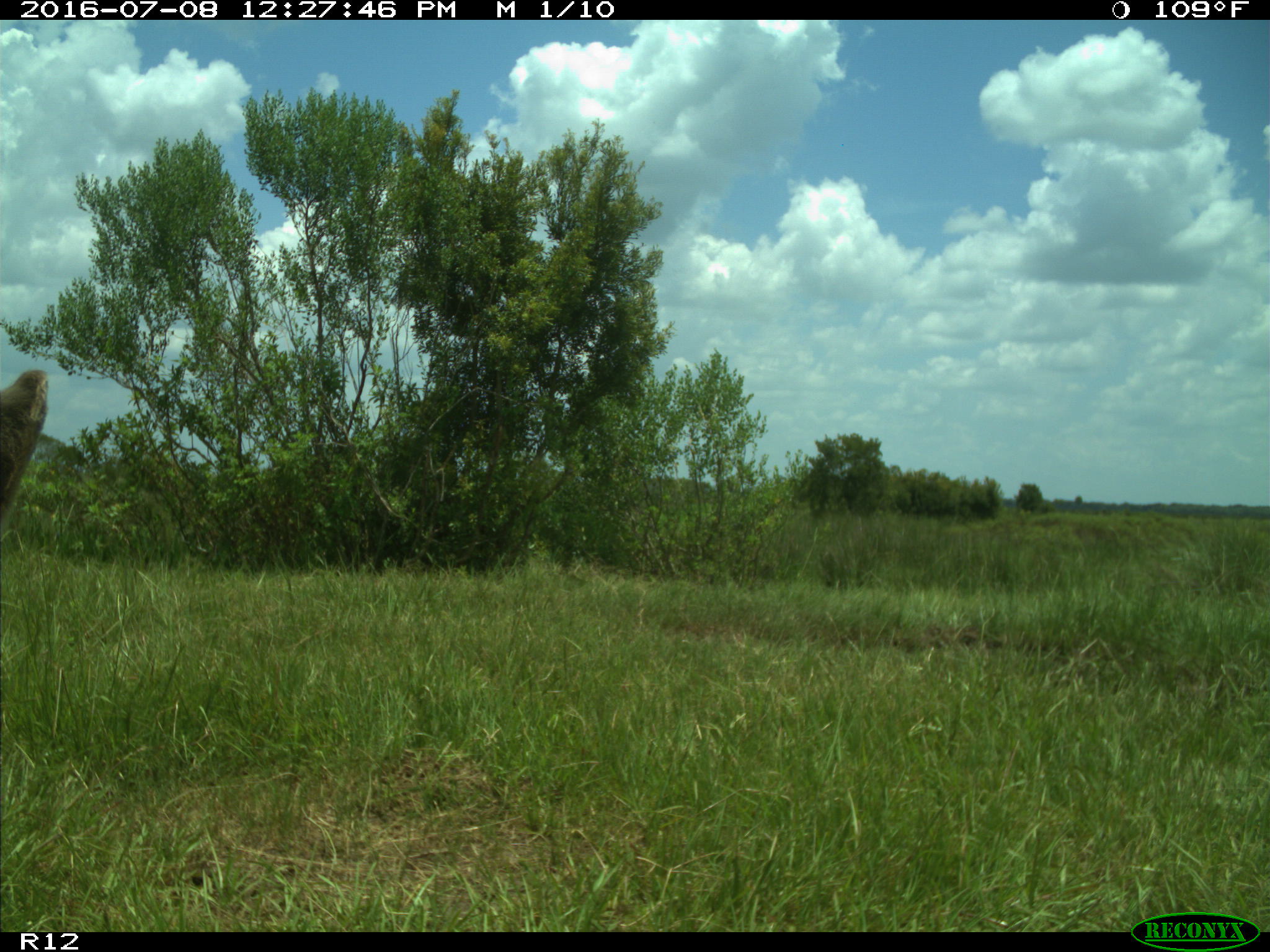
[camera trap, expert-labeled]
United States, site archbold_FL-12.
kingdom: Animalia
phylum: Chordata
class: Mammalia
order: Artiodactyla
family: Bovidae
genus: Bos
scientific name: Bos taurus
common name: domestic cow